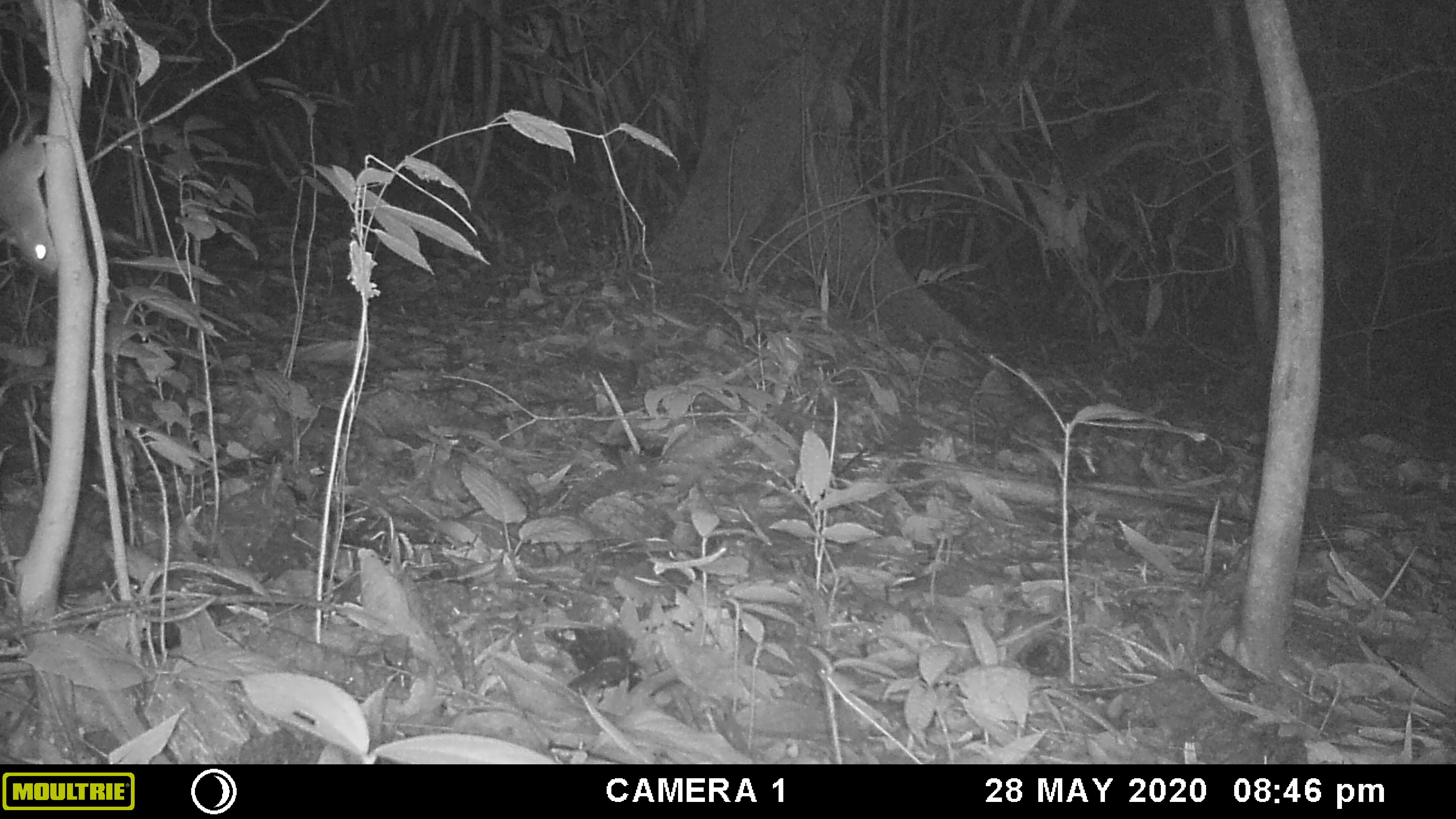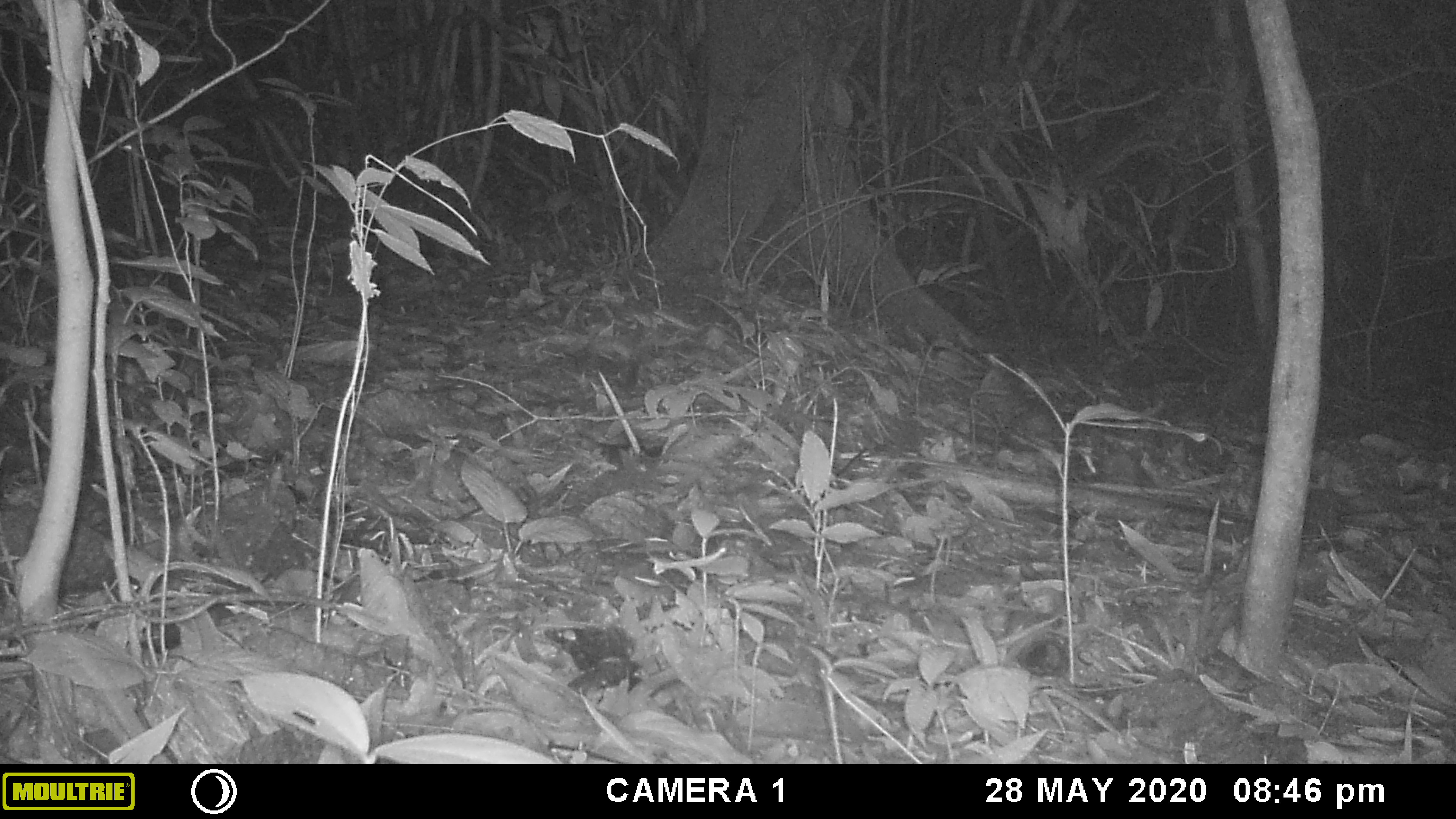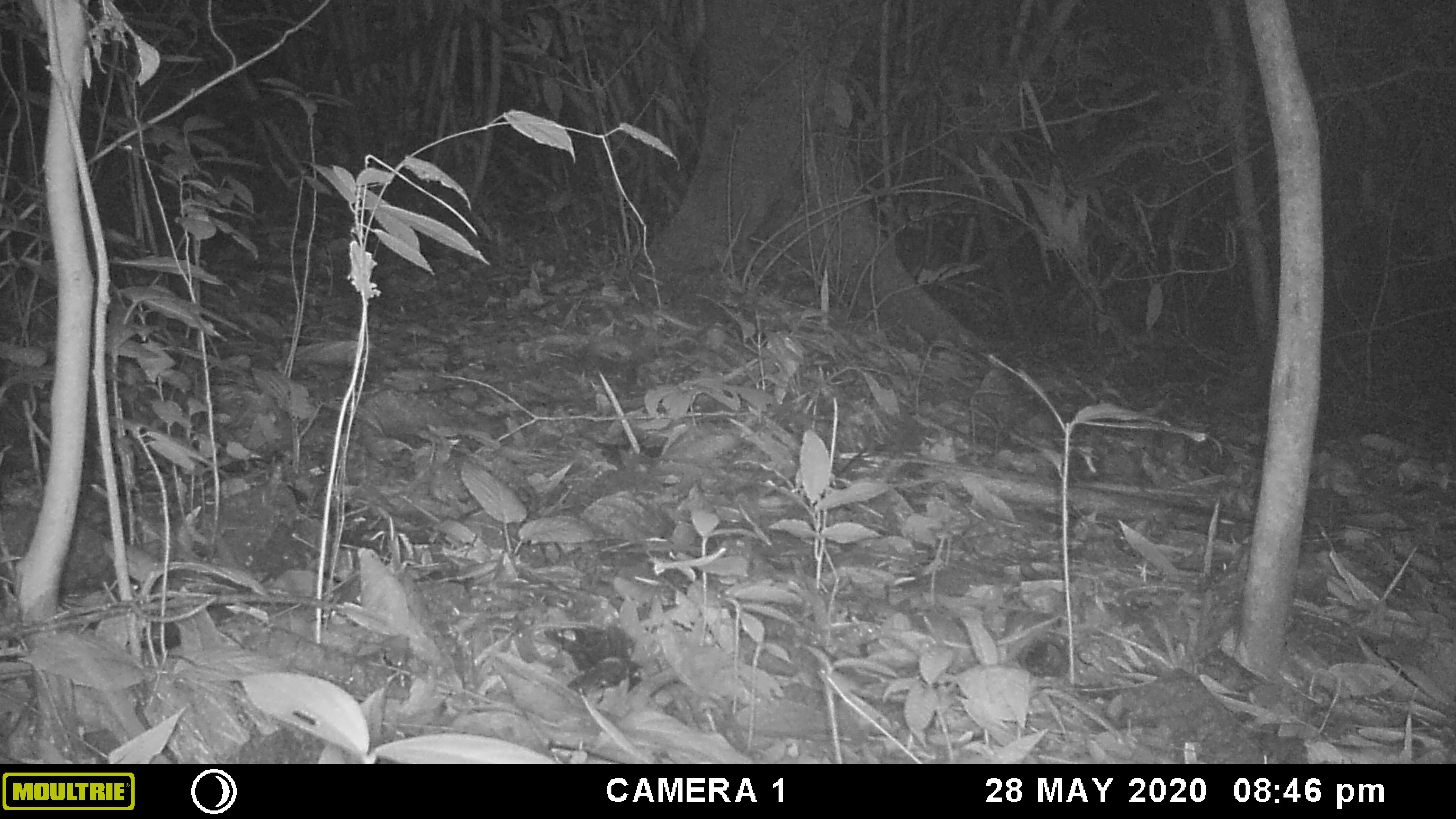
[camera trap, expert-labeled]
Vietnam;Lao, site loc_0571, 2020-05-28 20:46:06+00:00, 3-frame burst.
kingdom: Animalia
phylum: Chordata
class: Mammalia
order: Rodentia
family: Muridae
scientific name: Muridae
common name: old-world mice and rats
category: unidentified murid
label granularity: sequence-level